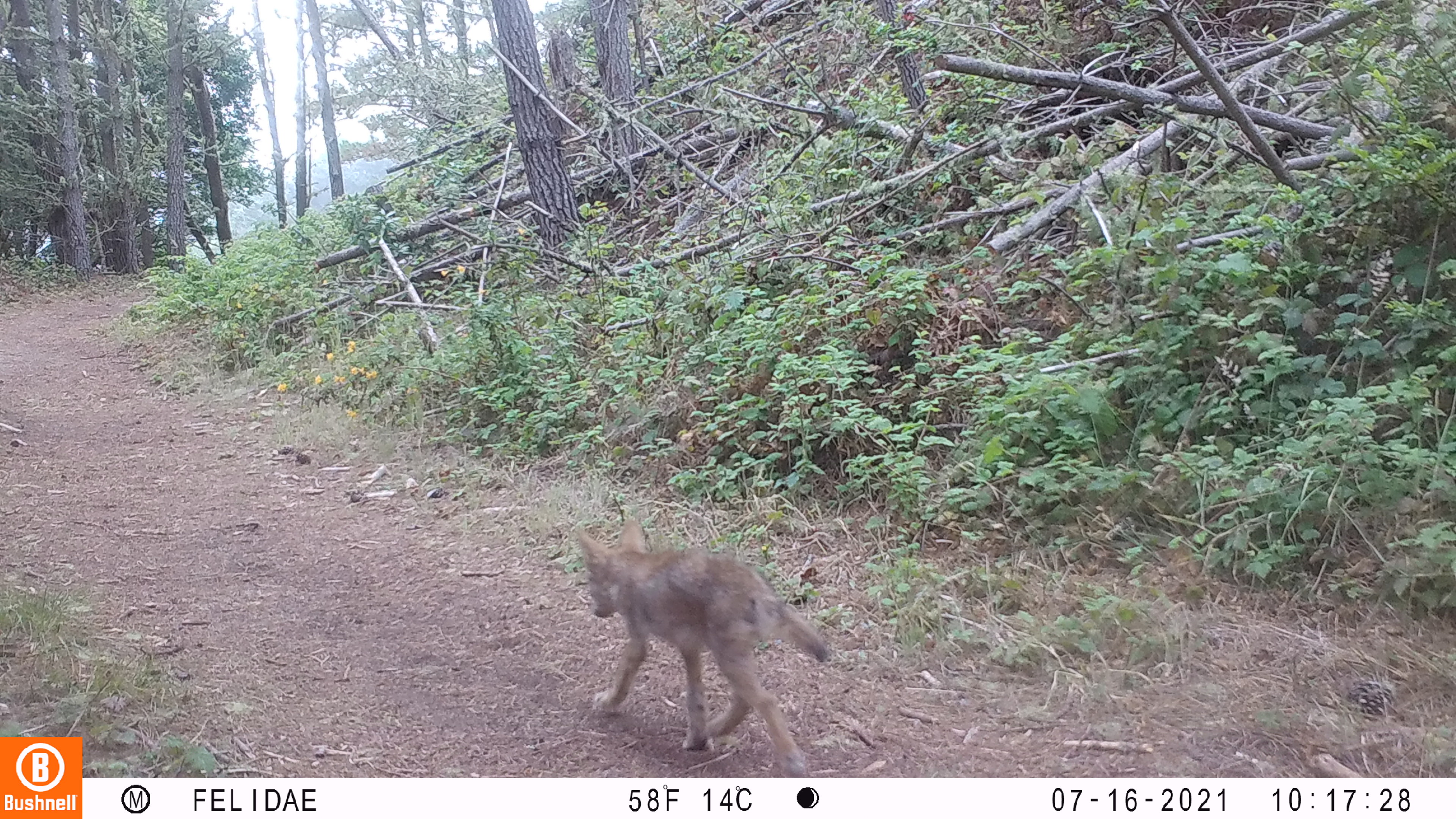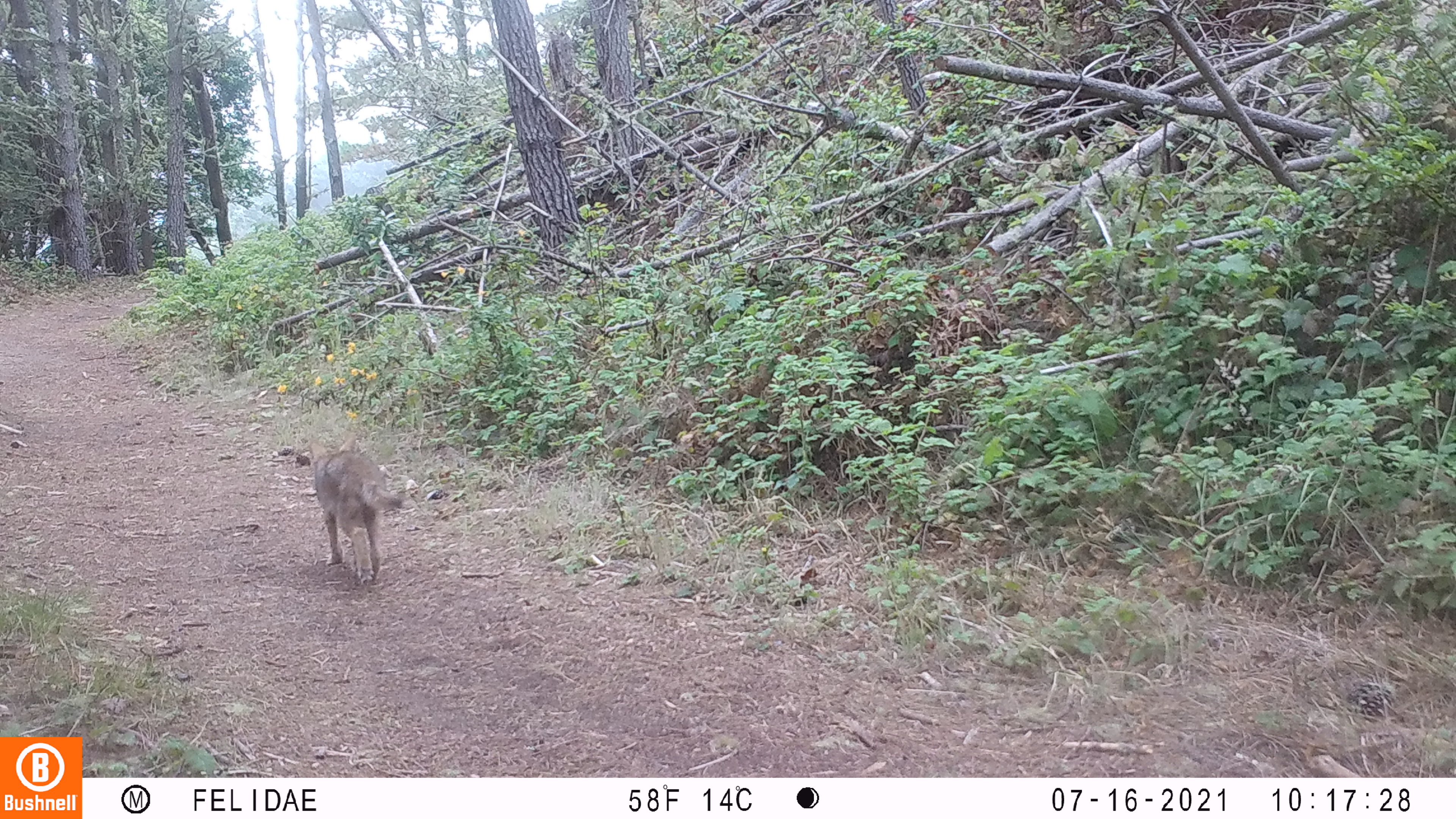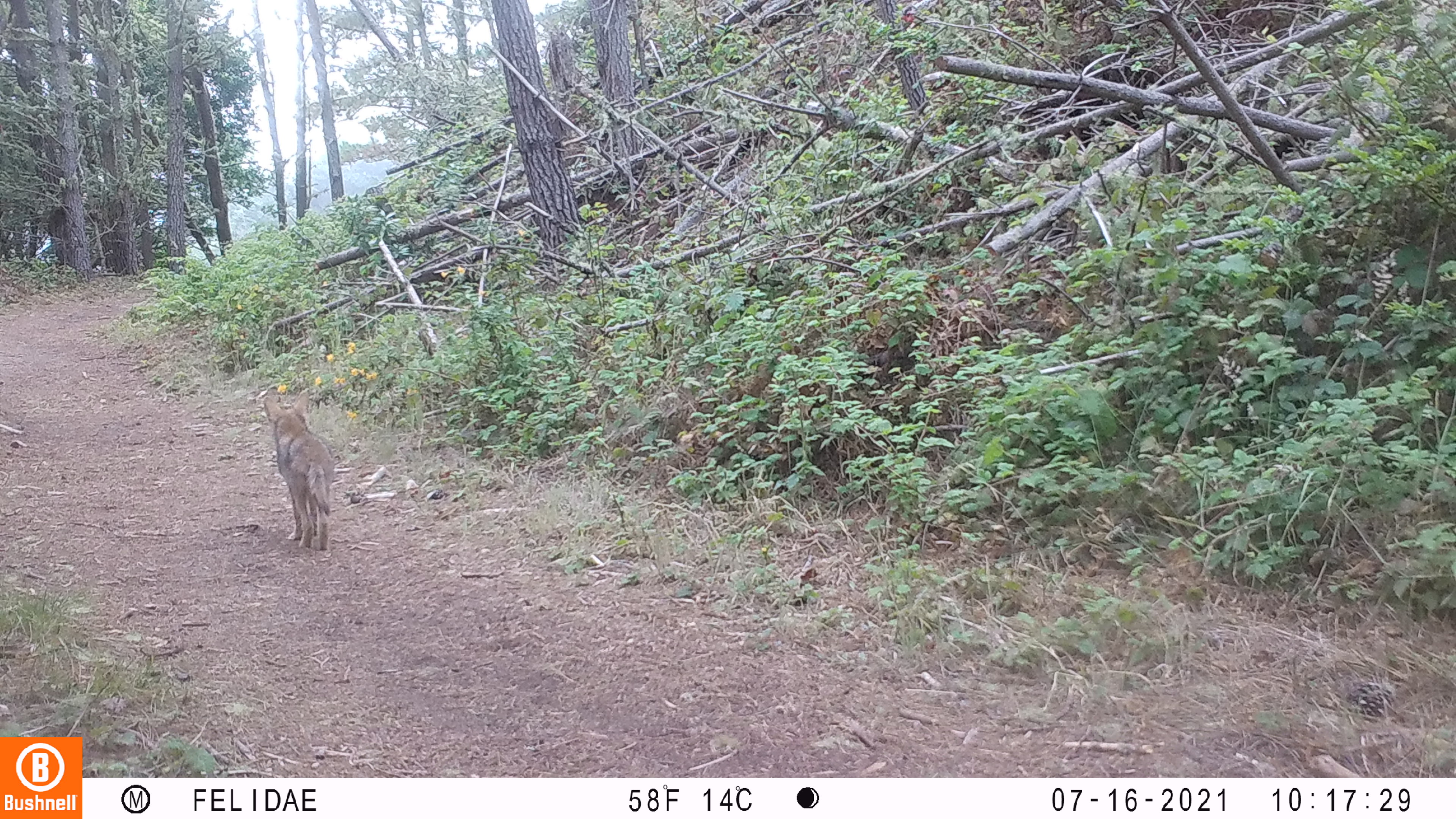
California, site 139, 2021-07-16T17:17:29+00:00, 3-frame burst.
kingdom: Animalia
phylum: Chordata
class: Mammalia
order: Carnivora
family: Canidae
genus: Canis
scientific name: Canis latrans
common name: coyote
Coyote (Canis latrans).